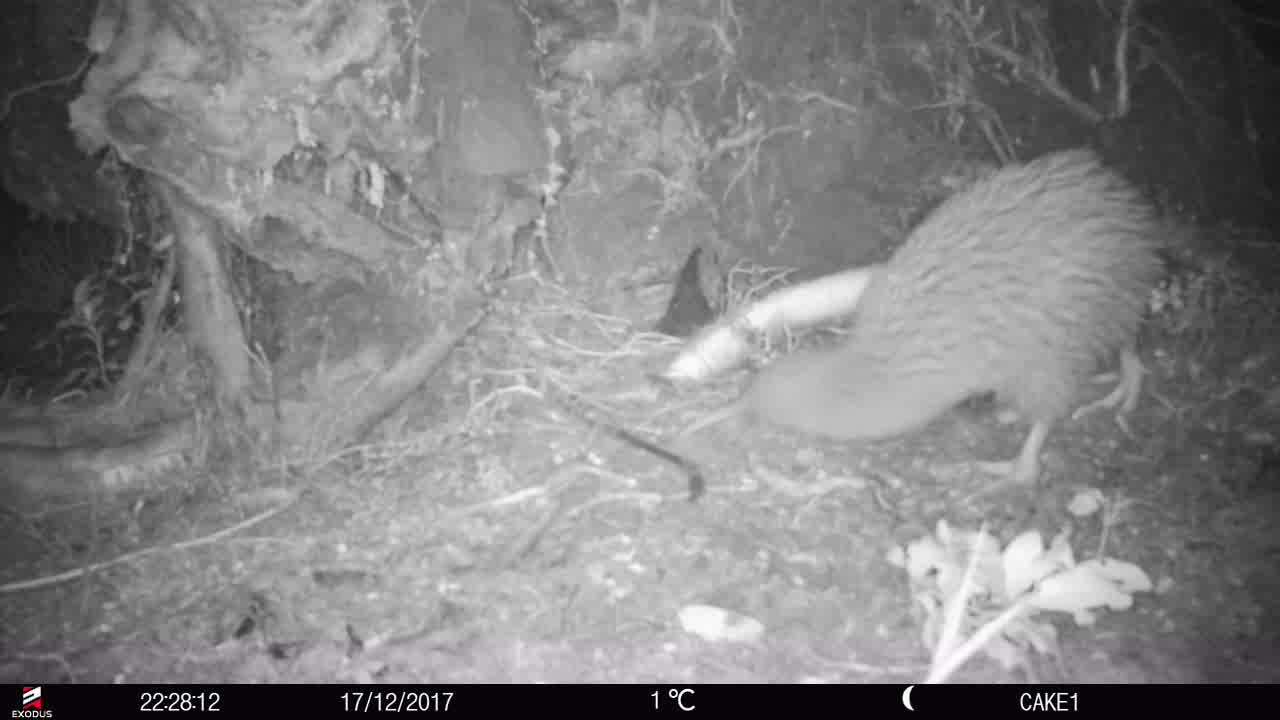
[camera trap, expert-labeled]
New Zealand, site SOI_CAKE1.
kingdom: Animalia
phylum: Chordata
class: Aves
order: Apterygiformes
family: Apterygidae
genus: Apteryx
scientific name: Apteryx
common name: kiwi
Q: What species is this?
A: Kiwi (Apteryx).